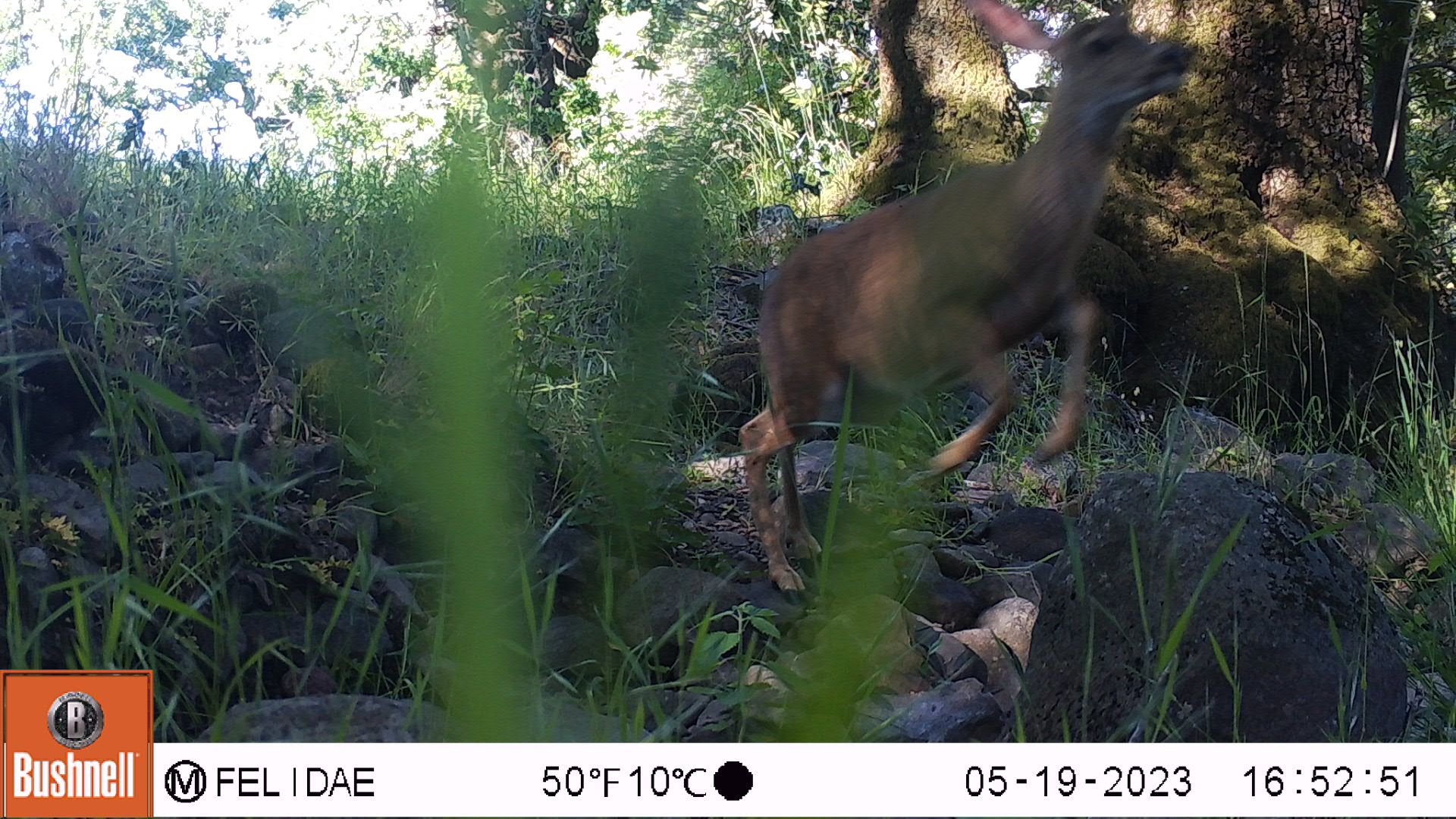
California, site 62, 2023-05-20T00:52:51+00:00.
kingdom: Animalia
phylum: Chordata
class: Mammalia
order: Artiodactyla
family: Cervidae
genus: Odocoileus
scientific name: Odocoileus hemionus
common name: mule deer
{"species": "mule deer (Odocoileus hemionus)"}